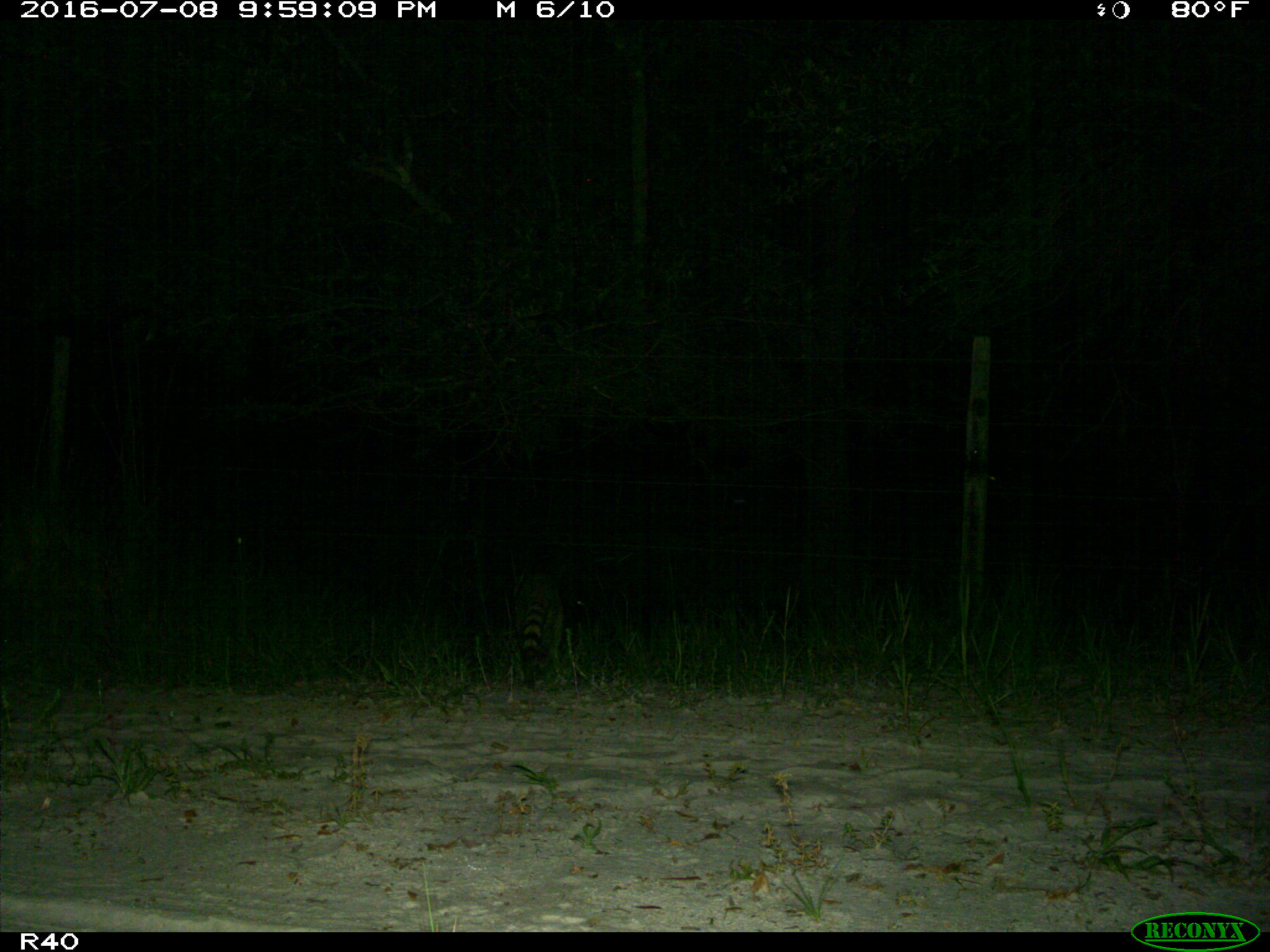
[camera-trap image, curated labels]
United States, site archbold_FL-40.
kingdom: Animalia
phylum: Chordata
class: Mammalia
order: Carnivora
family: Procyonidae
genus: Procyon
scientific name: Procyon lotor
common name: common raccoon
Procyon lotor (common raccoon).